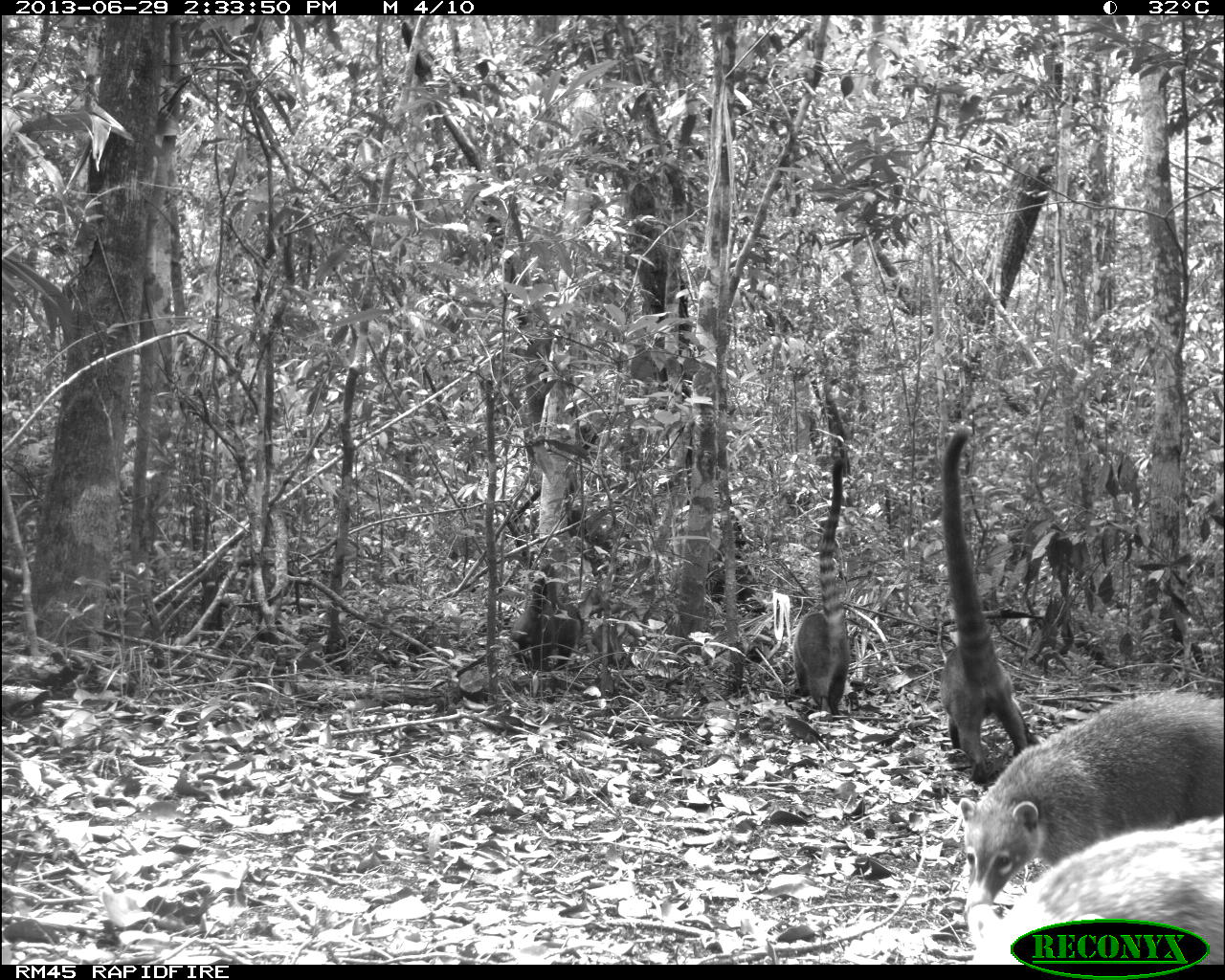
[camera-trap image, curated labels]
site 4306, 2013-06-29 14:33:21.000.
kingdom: Animalia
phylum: Chordata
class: Mammalia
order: Carnivora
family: Procyonidae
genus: Nasua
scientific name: Nasua narica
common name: white-nosed coati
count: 6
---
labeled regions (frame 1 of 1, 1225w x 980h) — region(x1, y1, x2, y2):
nasua narica: region(954, 686, 1225, 922); region(969, 814, 1223, 964); region(939, 425, 1038, 786); region(793, 460, 849, 713); region(512, 559, 581, 673)